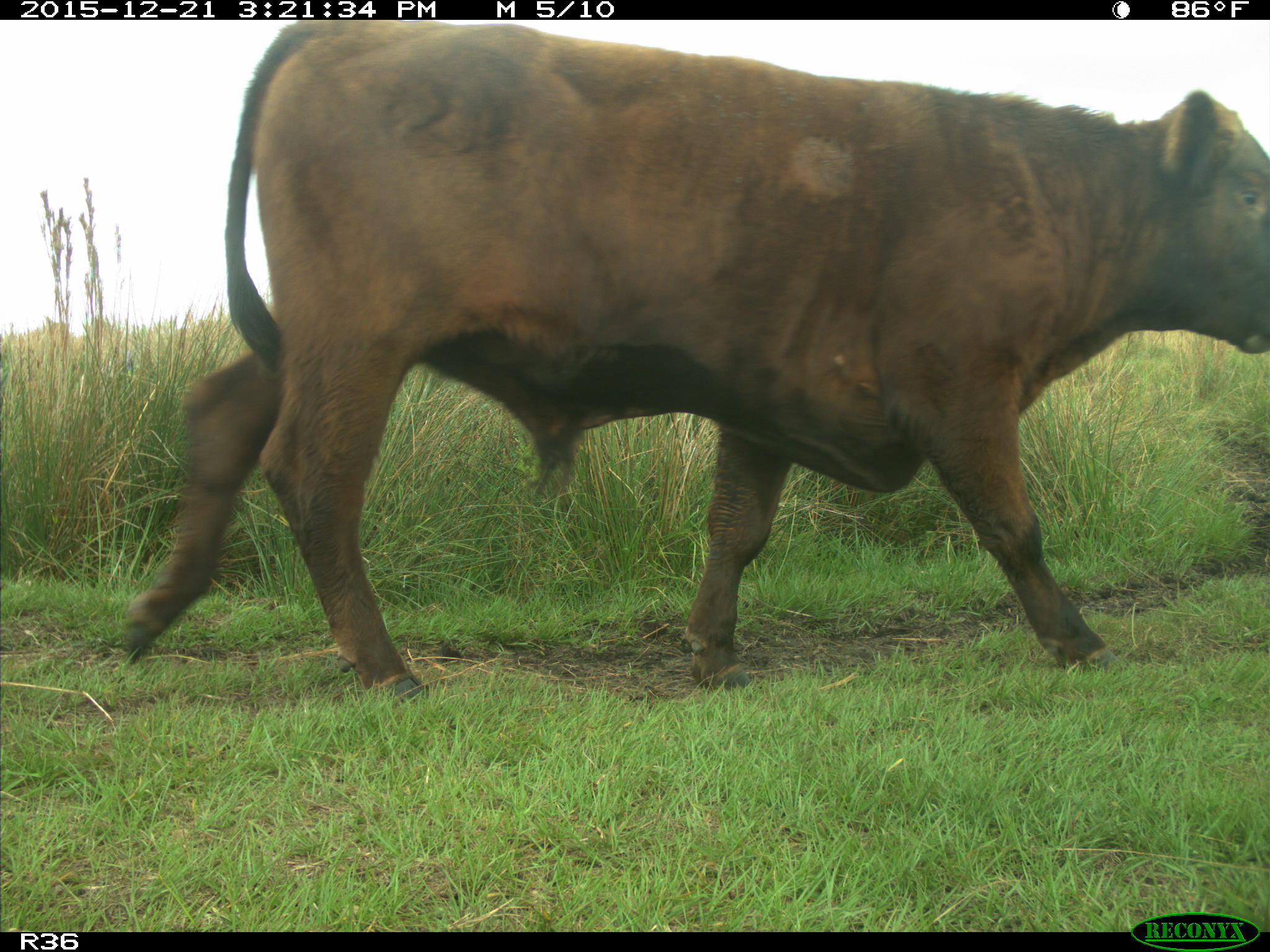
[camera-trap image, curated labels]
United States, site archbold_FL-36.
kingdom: Animalia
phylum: Chordata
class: Mammalia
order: Artiodactyla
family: Bovidae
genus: Bos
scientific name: Bos taurus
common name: domestic cow